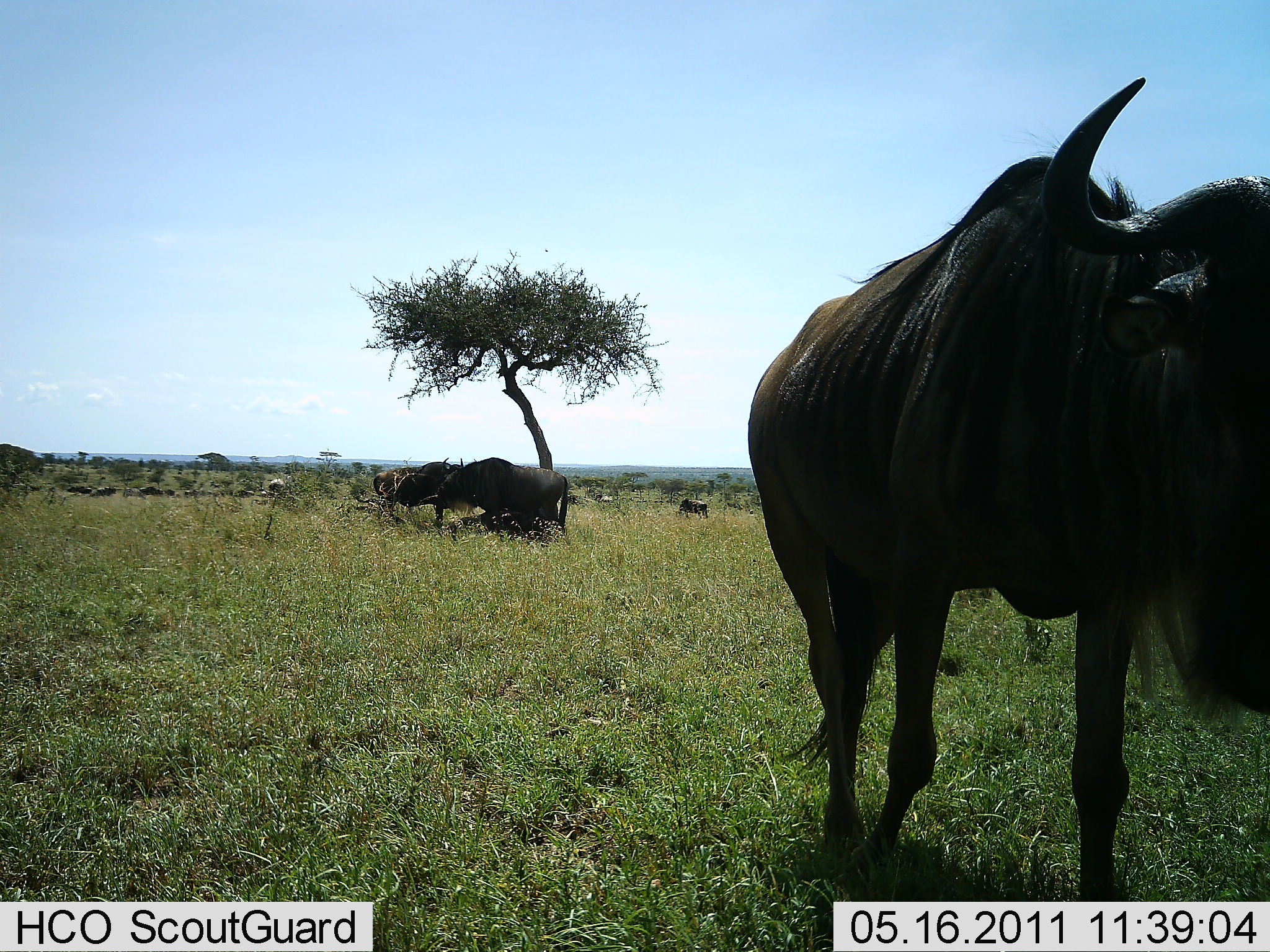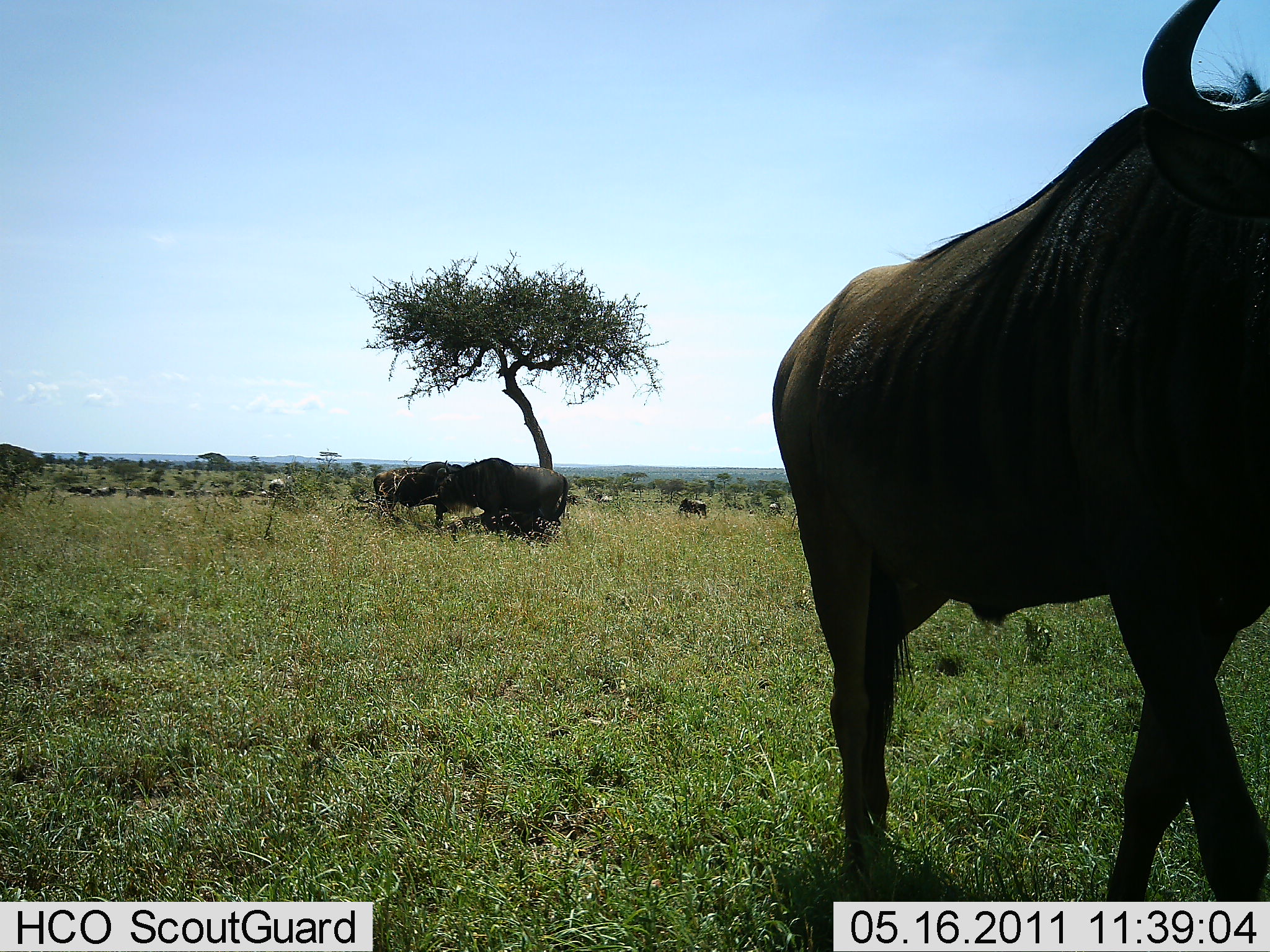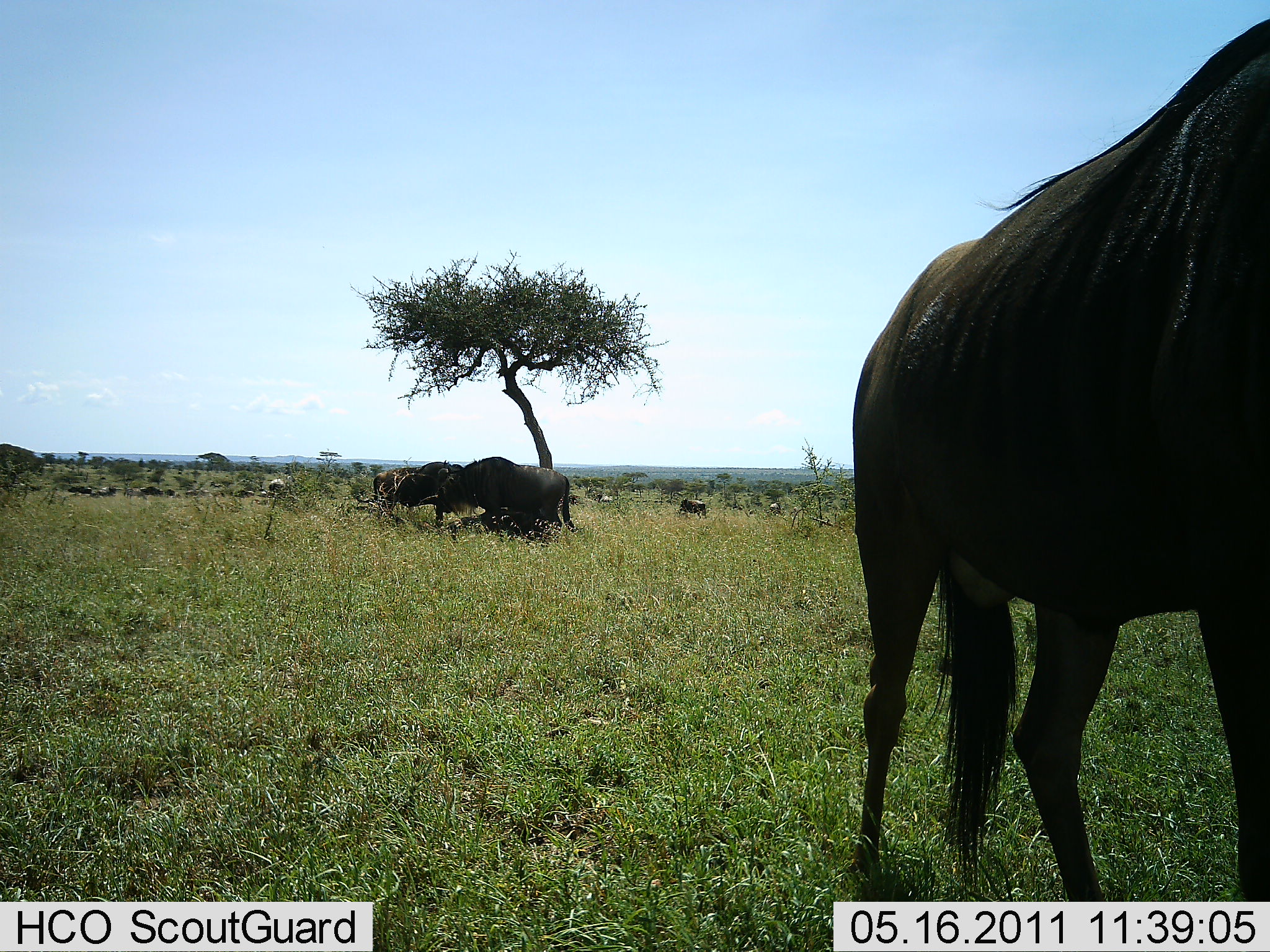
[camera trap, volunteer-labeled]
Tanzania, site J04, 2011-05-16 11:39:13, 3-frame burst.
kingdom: Animalia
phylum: Chordata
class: Mammalia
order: Artiodactyla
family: Bovidae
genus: Connochaetes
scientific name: Connochaetes taurinus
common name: blue wildebeest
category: wildebeest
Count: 5.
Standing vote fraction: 77%.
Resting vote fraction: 8%.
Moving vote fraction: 69%.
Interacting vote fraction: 0%.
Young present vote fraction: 0%.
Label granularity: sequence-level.